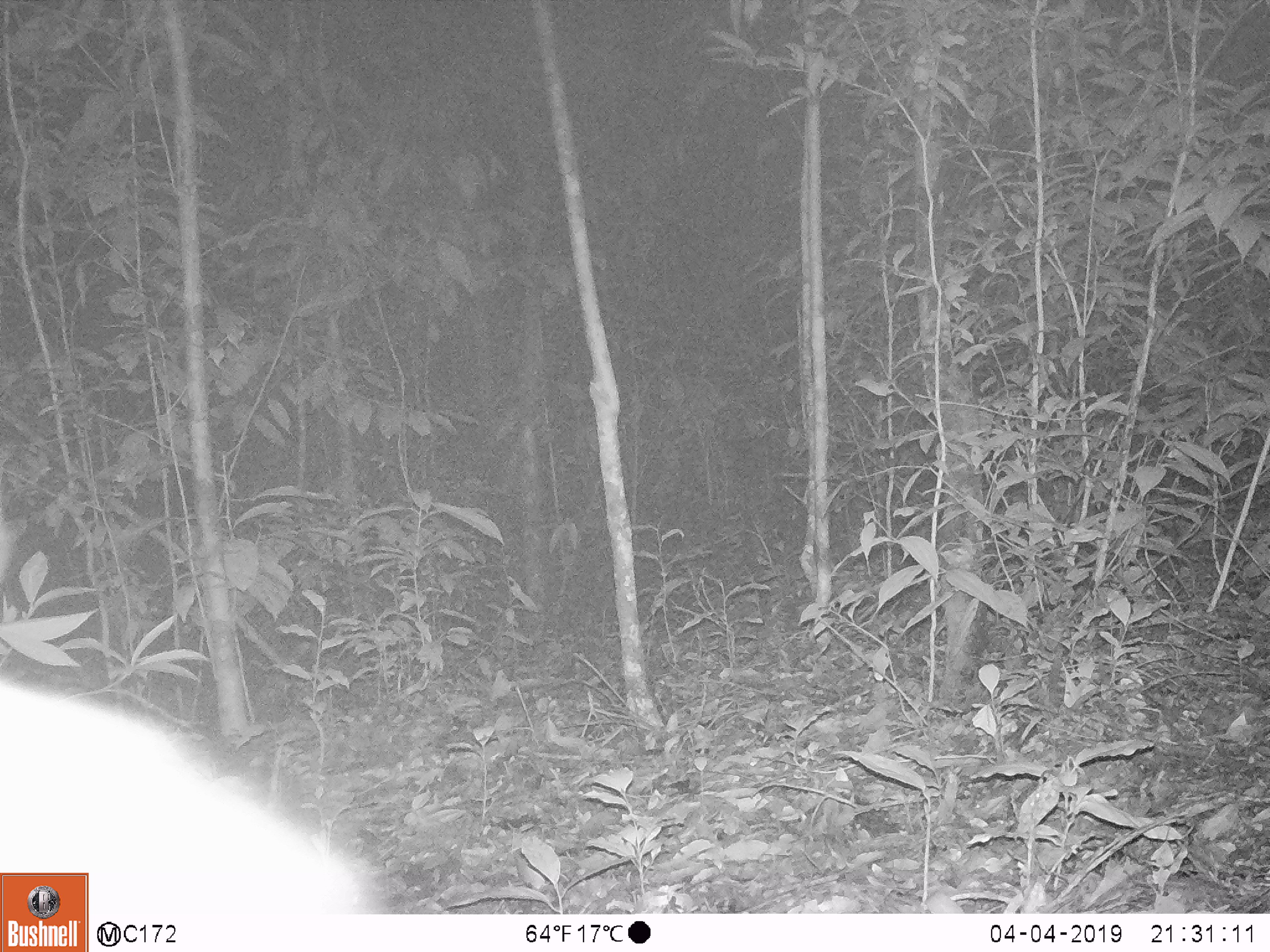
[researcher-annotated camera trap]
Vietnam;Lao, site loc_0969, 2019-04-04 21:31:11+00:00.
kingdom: Animalia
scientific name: Animalia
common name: animal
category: unidentified animal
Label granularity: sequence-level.